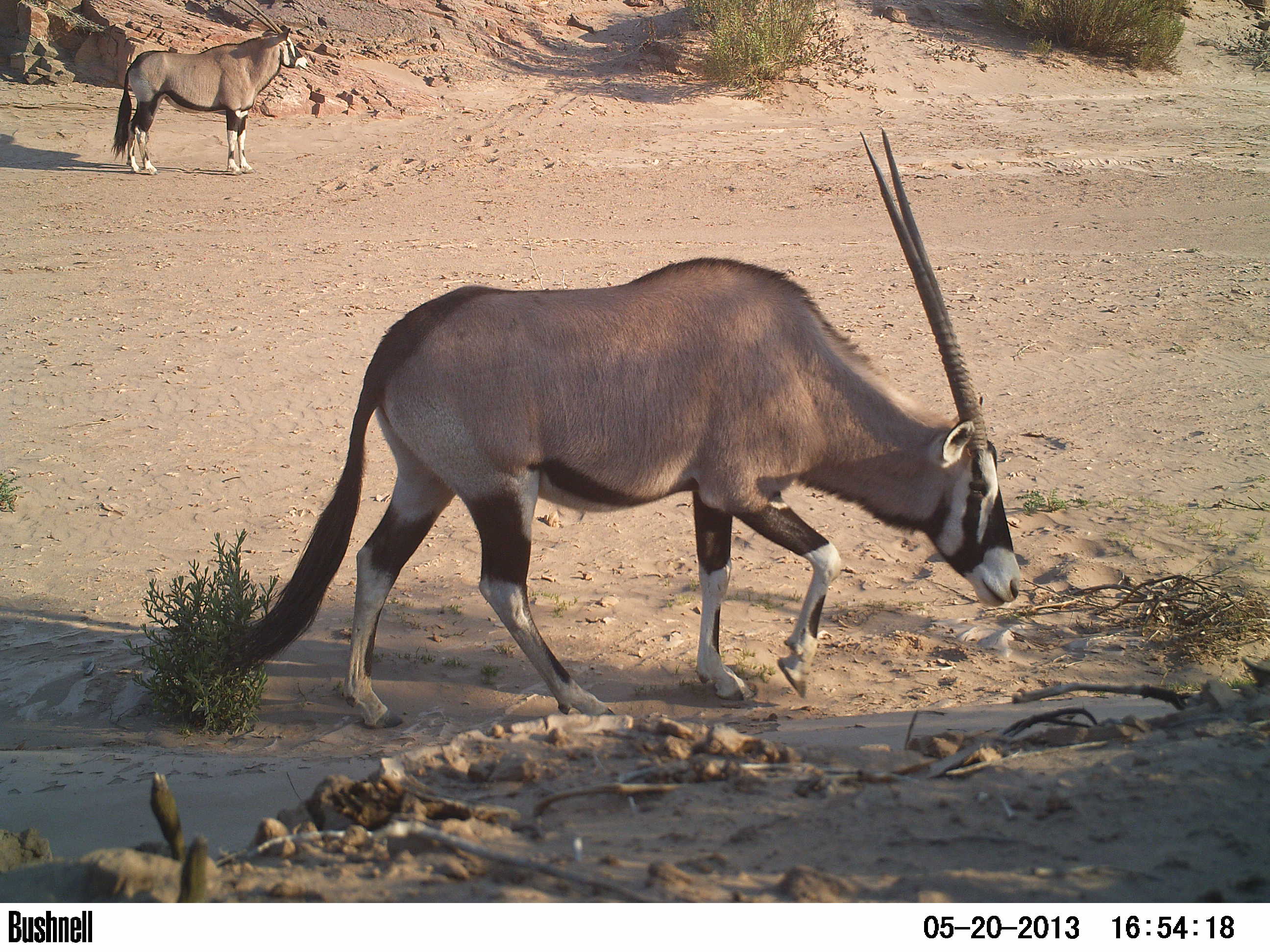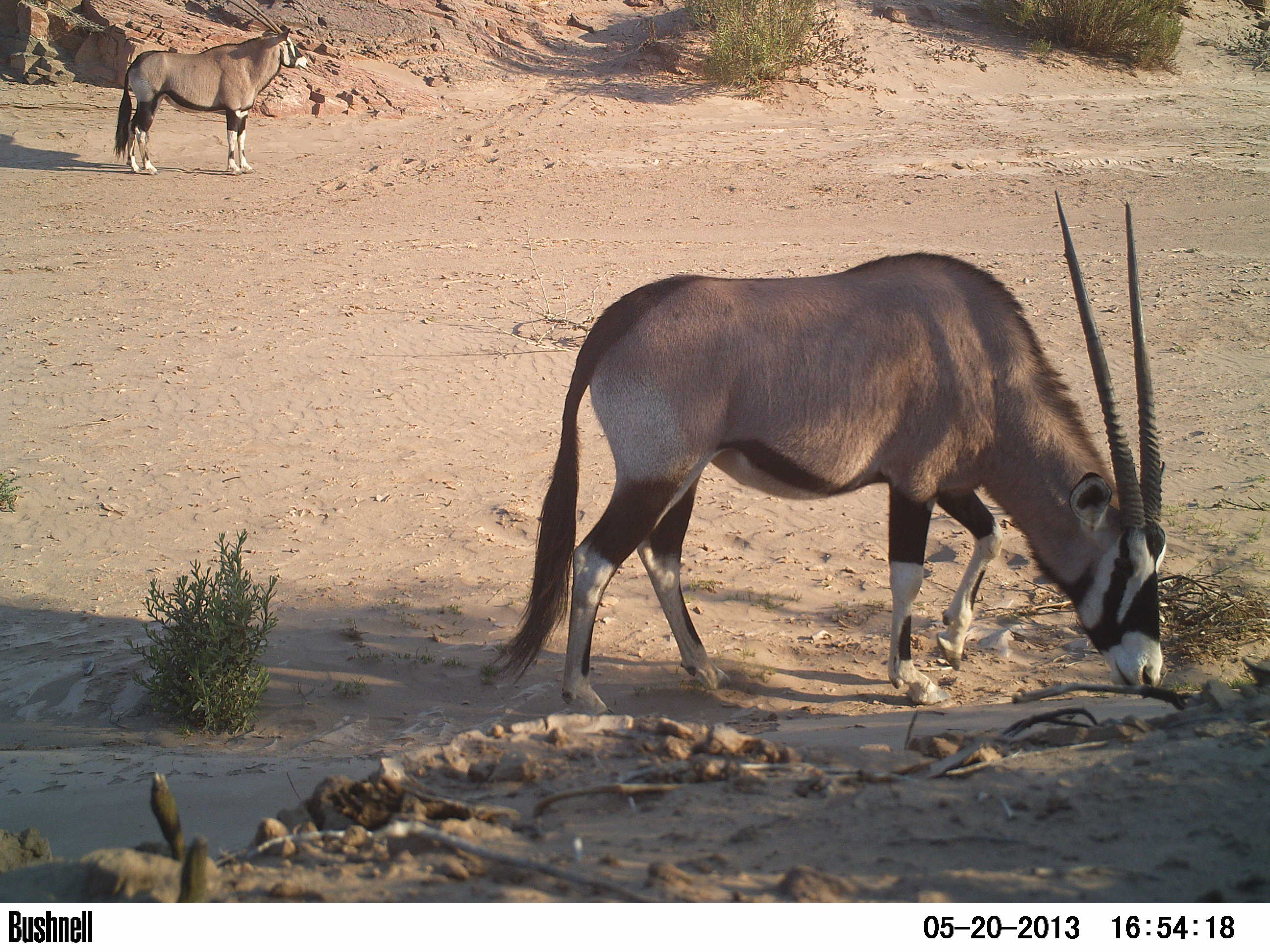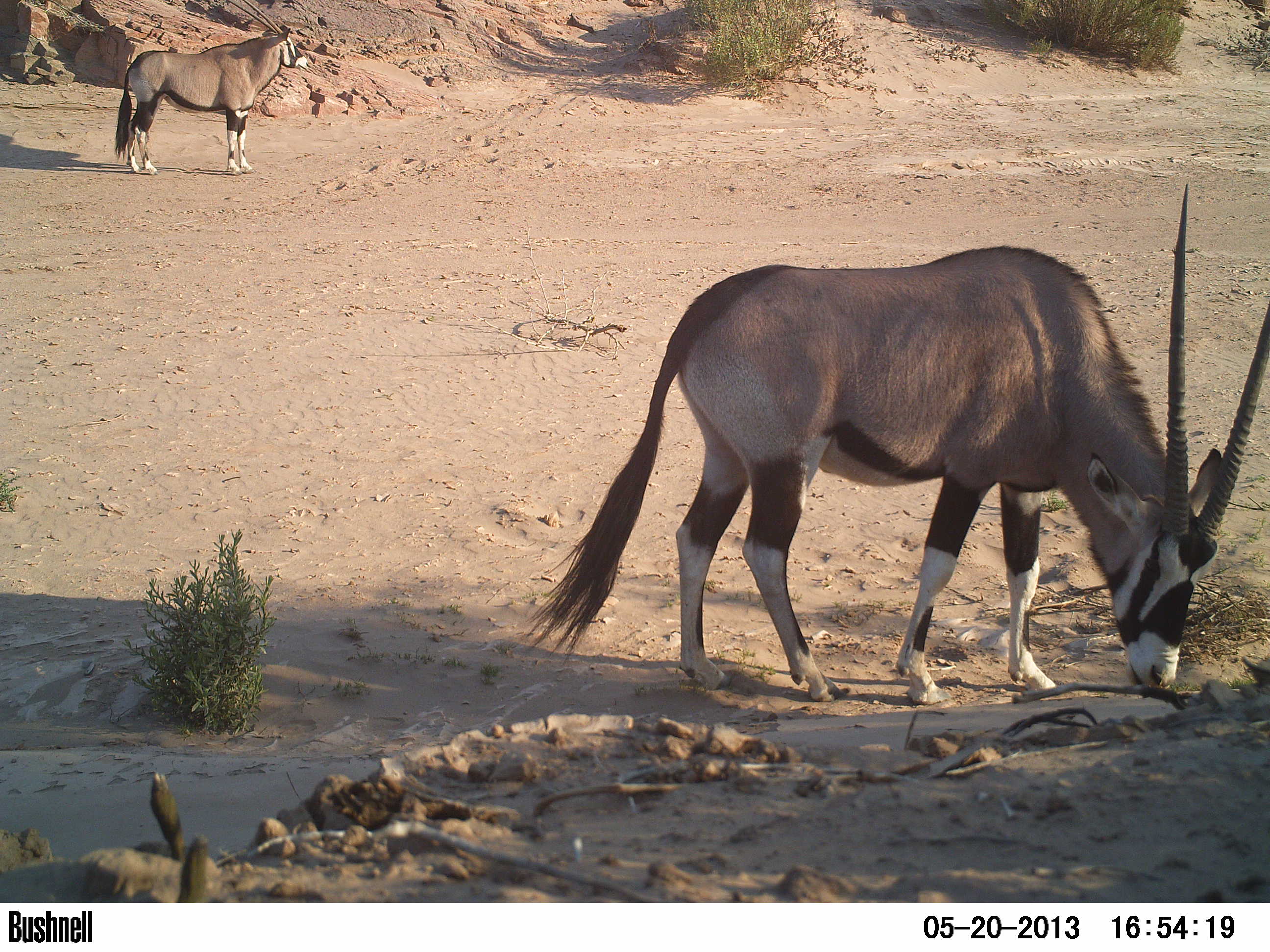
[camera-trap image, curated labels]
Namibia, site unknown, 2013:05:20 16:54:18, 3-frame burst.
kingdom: Animalia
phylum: Chordata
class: Mammalia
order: Artiodactyla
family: Bovidae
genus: Oryx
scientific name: Oryx gazella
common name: gemsbok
Oryx gazella (gemsbok).